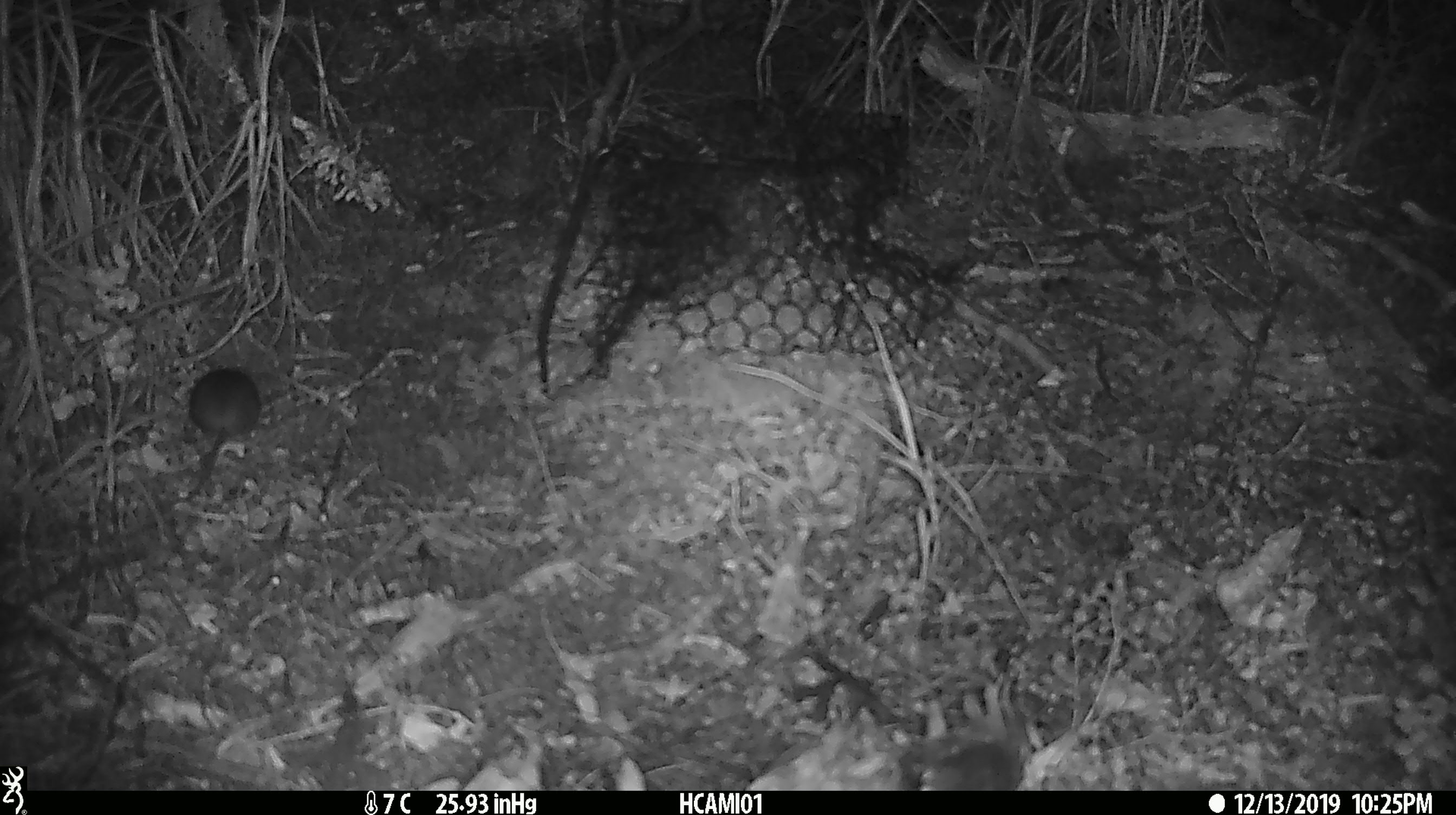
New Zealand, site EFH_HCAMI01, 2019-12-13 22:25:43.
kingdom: Animalia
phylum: Chordata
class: Mammalia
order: Rodentia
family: Muridae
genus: Mus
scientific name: Mus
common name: mouse